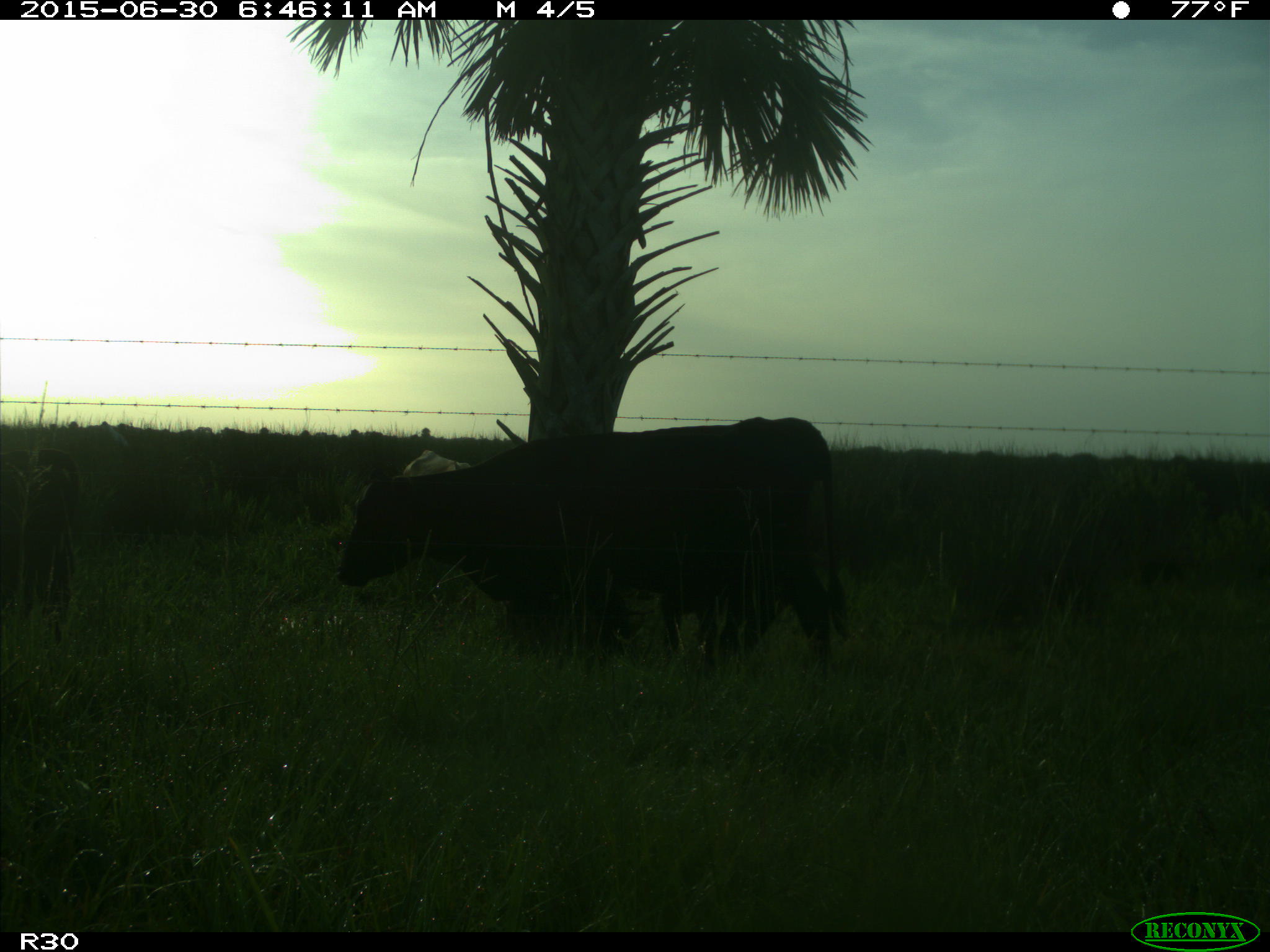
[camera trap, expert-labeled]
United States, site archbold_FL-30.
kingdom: Animalia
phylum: Chordata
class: Mammalia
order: Artiodactyla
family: Bovidae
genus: Bos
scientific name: Bos taurus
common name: domestic cow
Bos taurus (domestic cow).